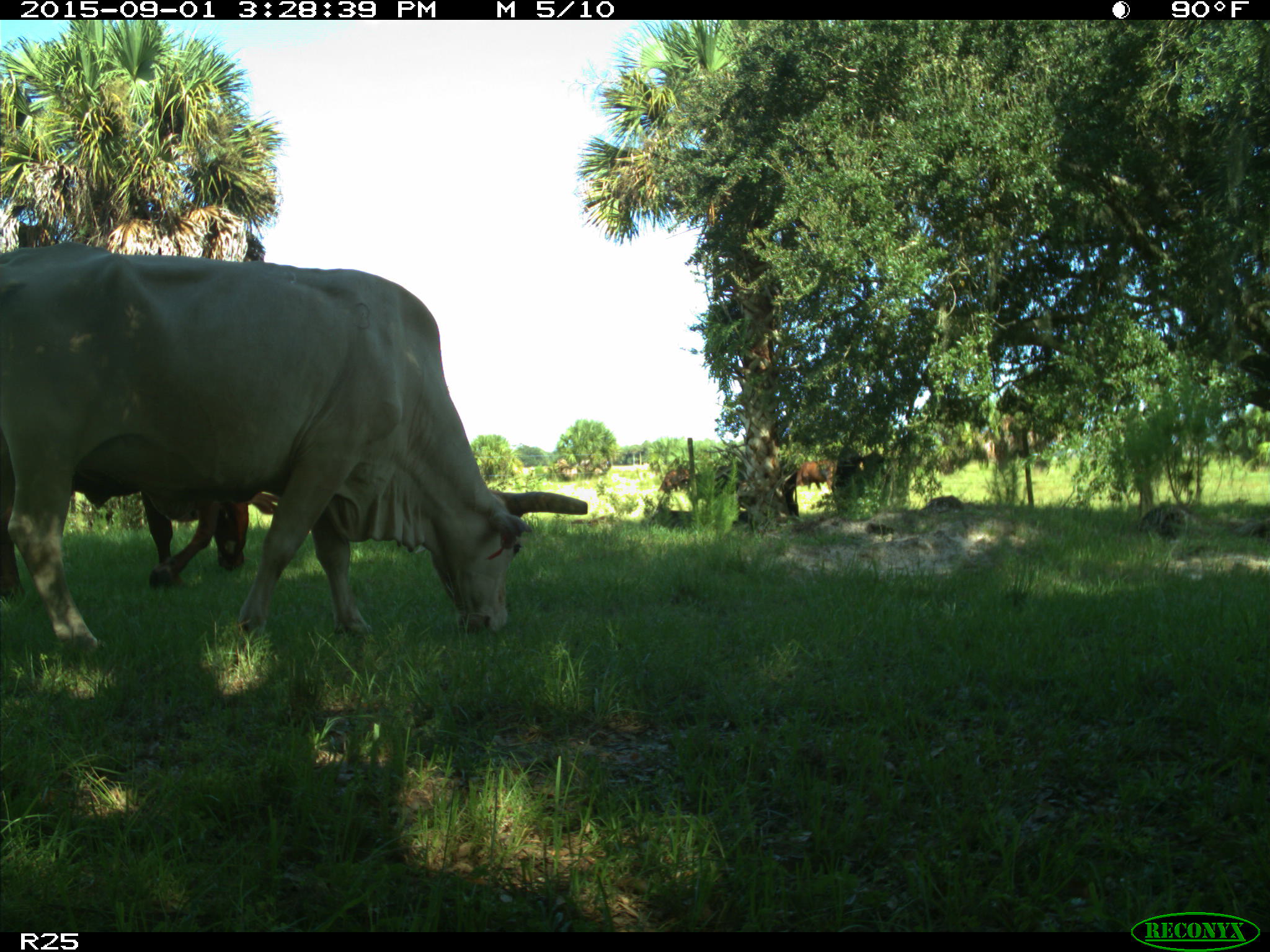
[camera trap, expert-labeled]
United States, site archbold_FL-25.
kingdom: Animalia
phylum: Chordata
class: Mammalia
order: Artiodactyla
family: Bovidae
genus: Bos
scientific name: Bos taurus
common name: domestic cow